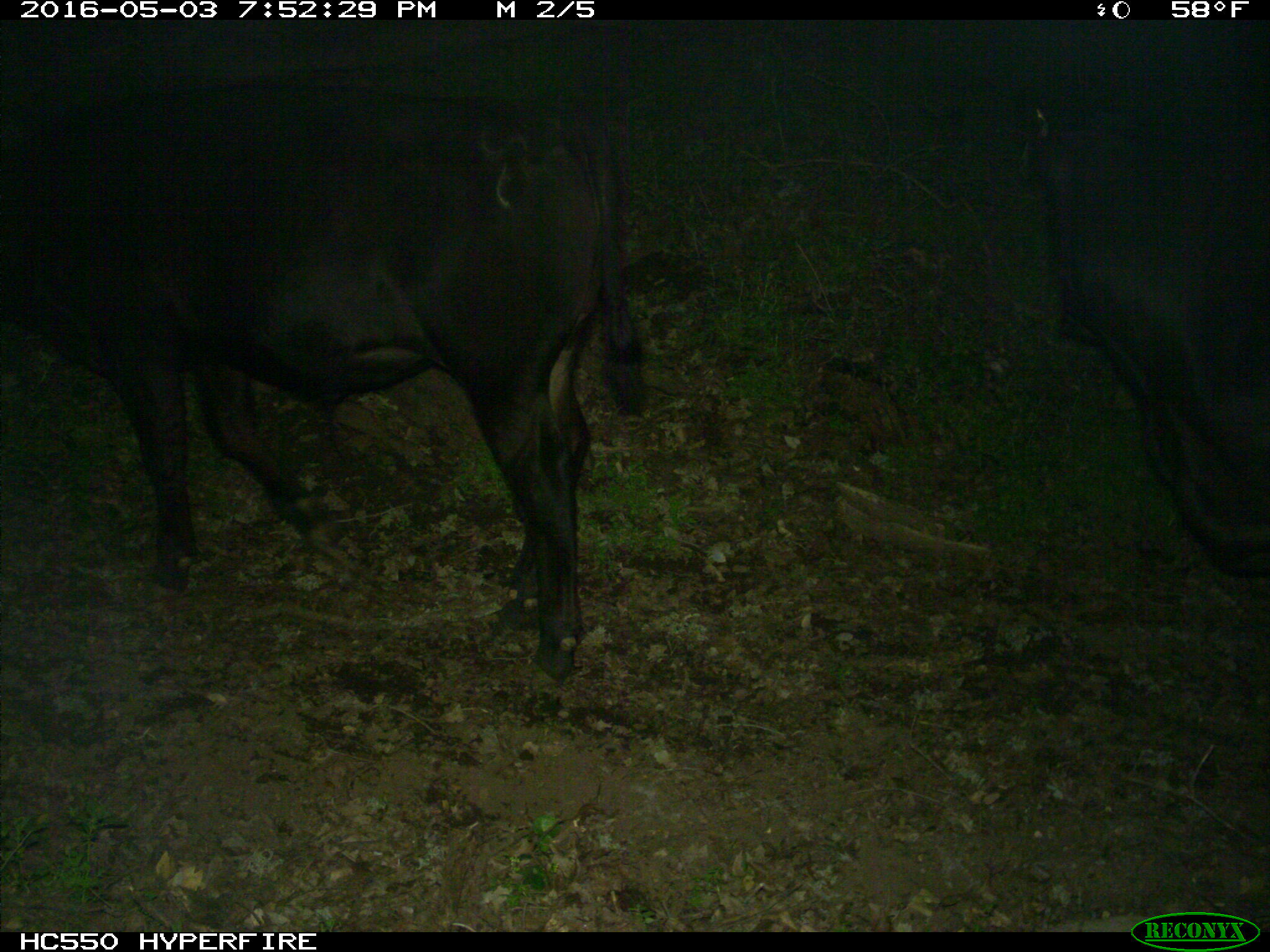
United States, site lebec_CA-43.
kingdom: Animalia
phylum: Chordata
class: Mammalia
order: Artiodactyla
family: Bovidae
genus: Bos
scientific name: Bos taurus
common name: domestic cow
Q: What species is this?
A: Bos taurus (domestic cow).